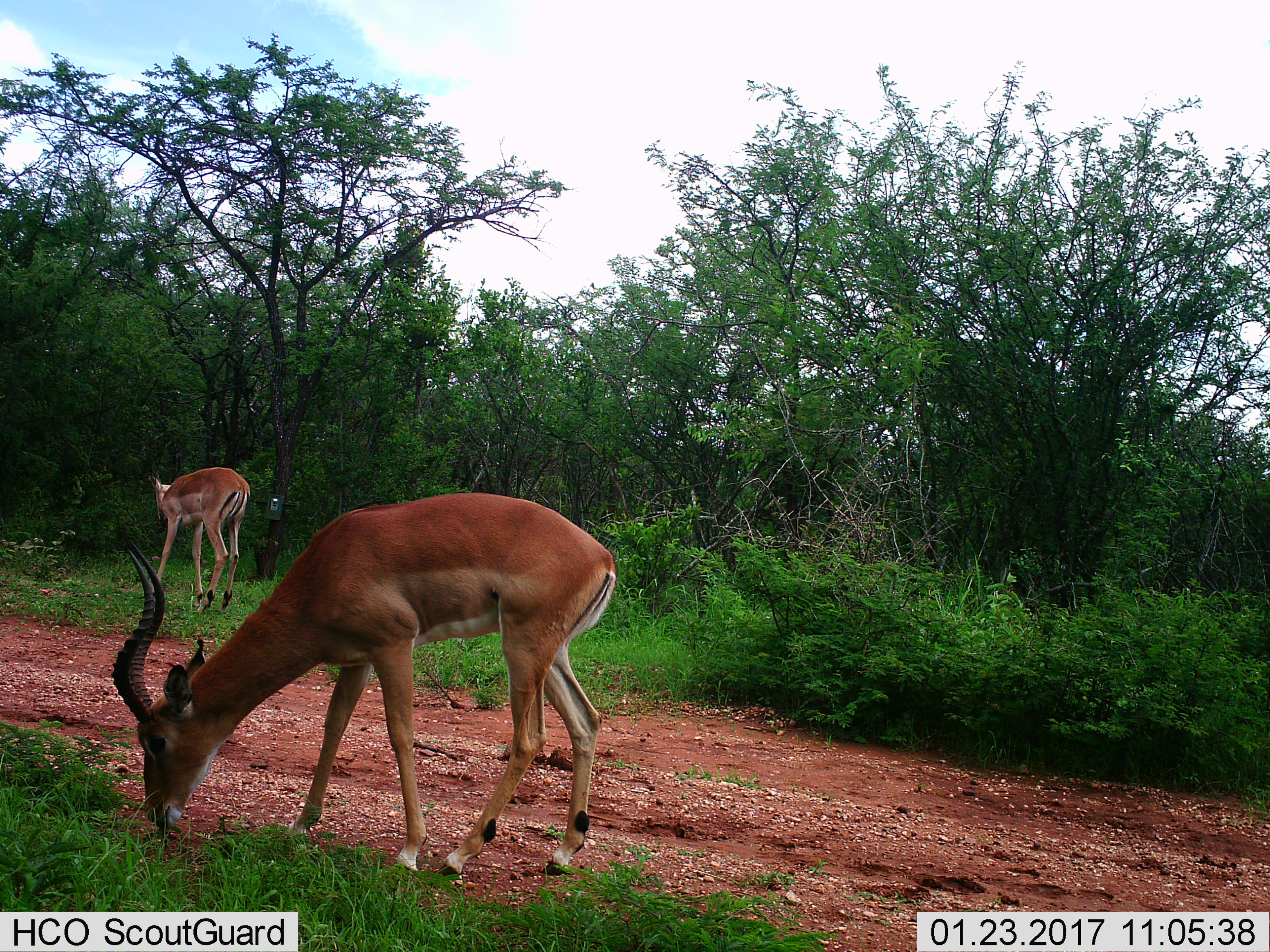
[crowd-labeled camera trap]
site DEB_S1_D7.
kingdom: Animalia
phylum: Chordata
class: Mammalia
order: Artiodactyla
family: Bovidae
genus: Aepyceros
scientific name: Aepyceros melampus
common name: impala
Impala (Aepyceros melampus), count 2. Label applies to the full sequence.